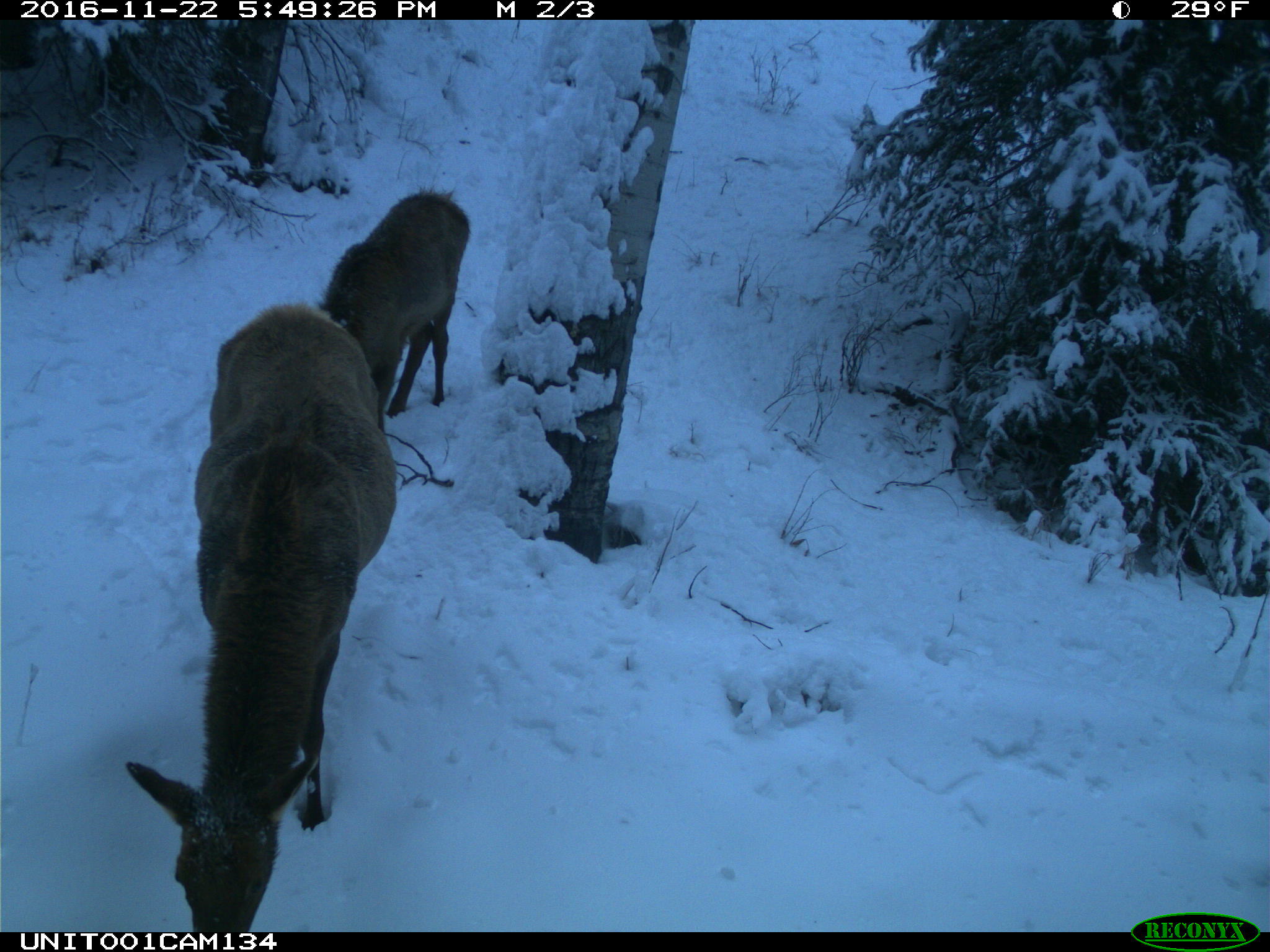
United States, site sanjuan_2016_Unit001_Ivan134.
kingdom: Animalia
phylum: Chordata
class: Mammalia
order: Artiodactyla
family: Cervidae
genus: Cervus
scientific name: Cervus elaphus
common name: red deer